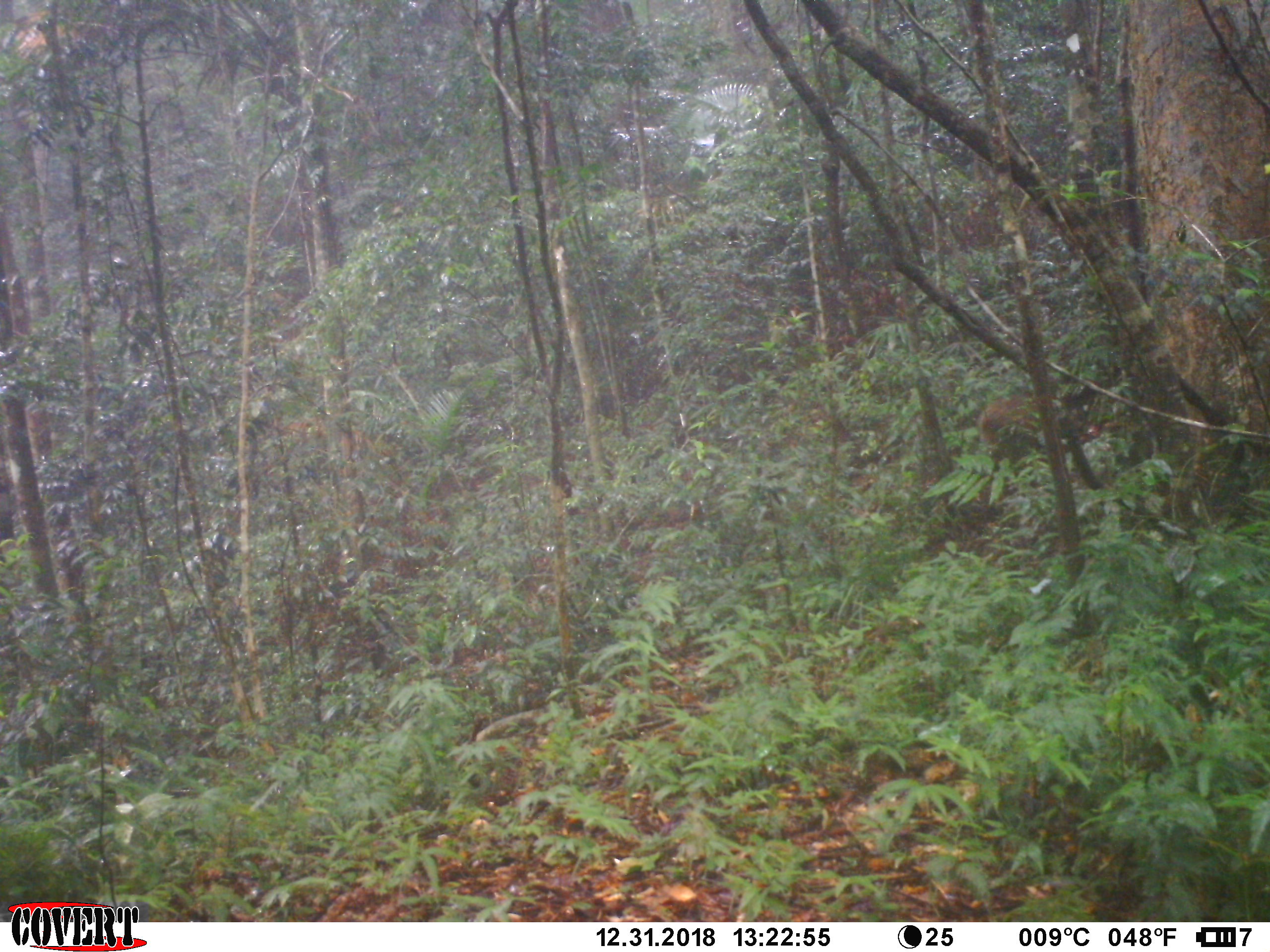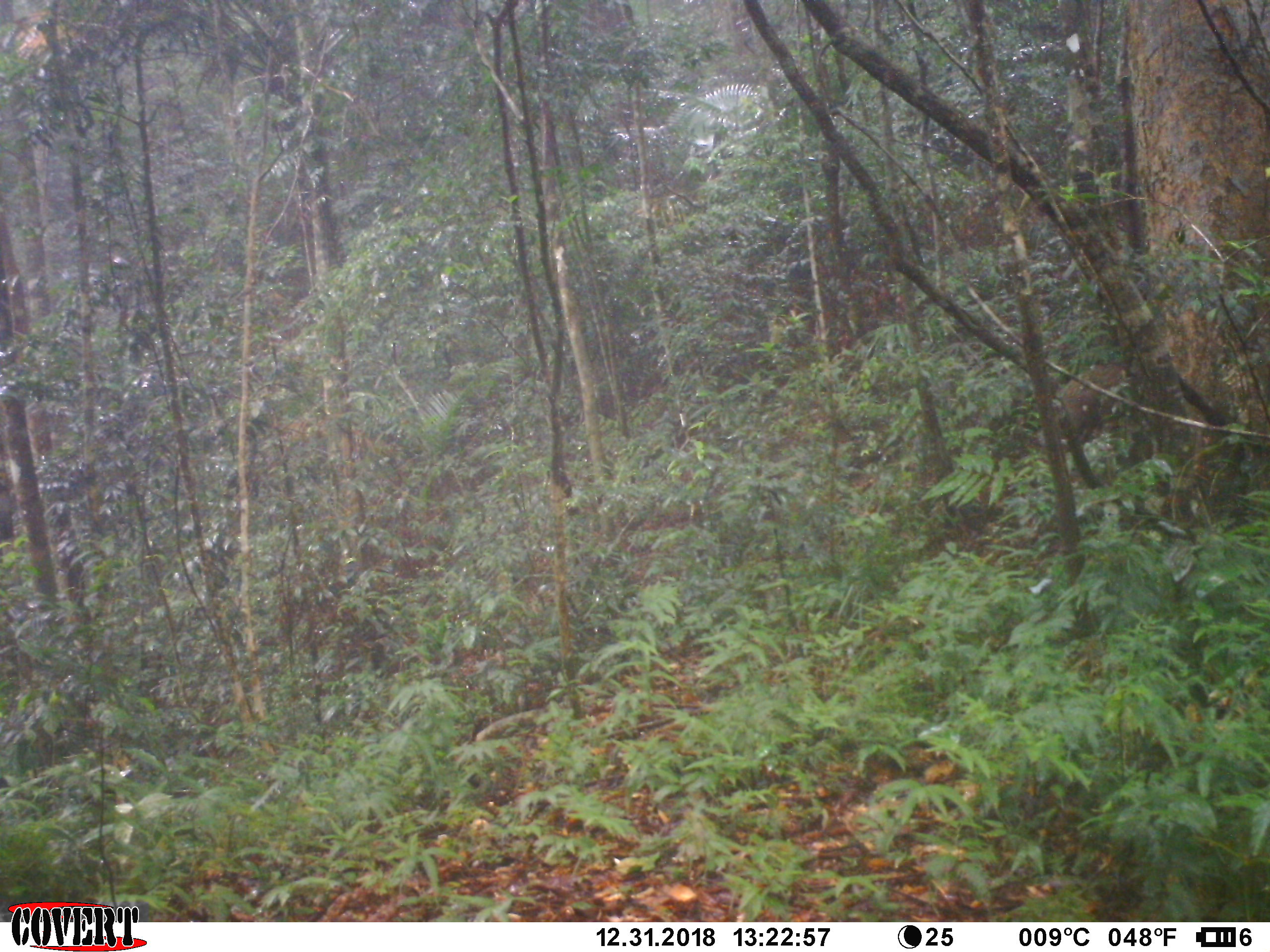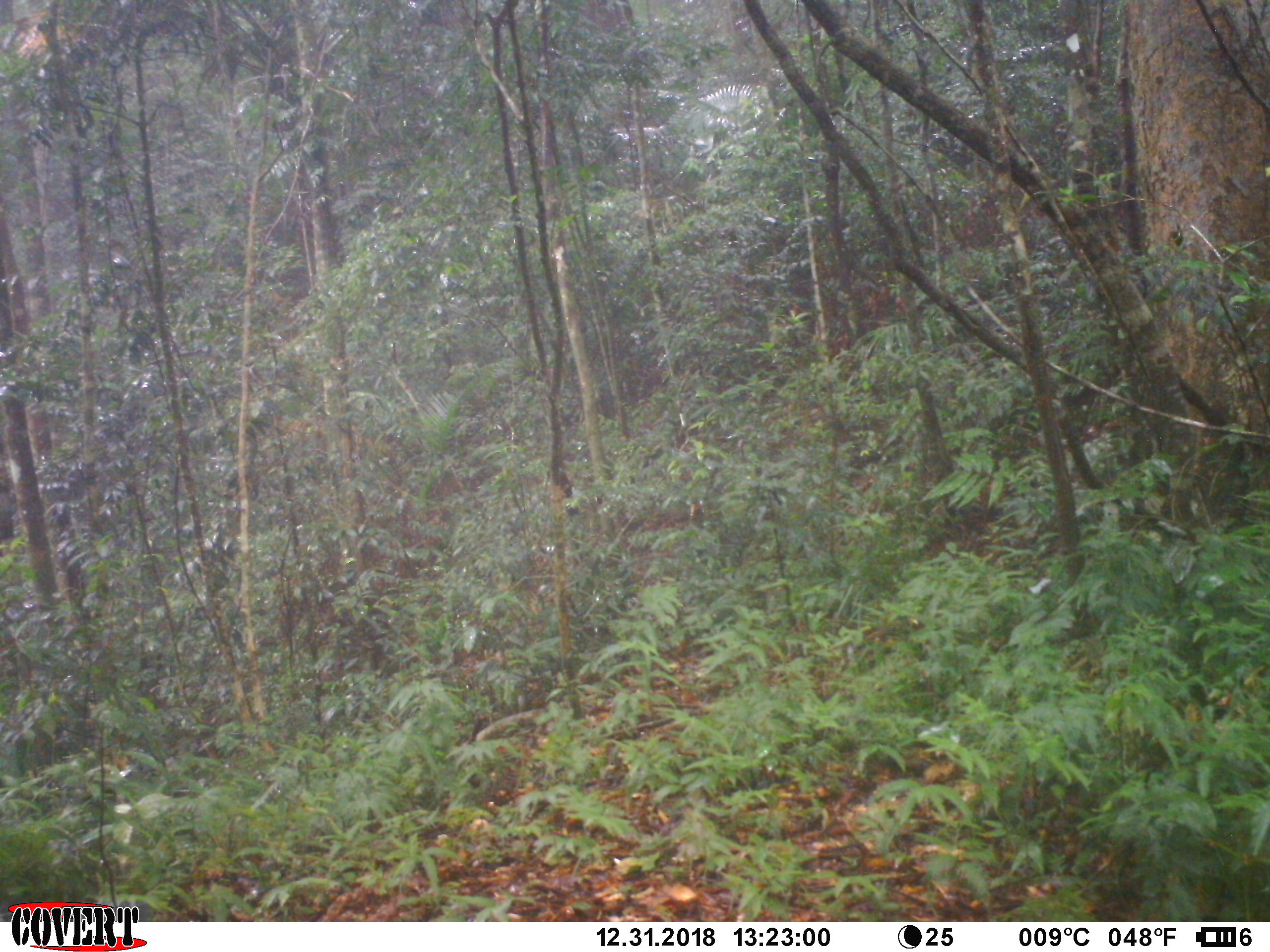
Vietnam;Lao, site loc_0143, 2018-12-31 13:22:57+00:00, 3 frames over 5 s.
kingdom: Animalia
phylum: Chordata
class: Mammalia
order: Artiodactyla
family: Suidae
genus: Sus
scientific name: Sus scrofa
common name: eurasian wild pig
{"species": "eurasian wild pig (Sus scrofa)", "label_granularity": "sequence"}